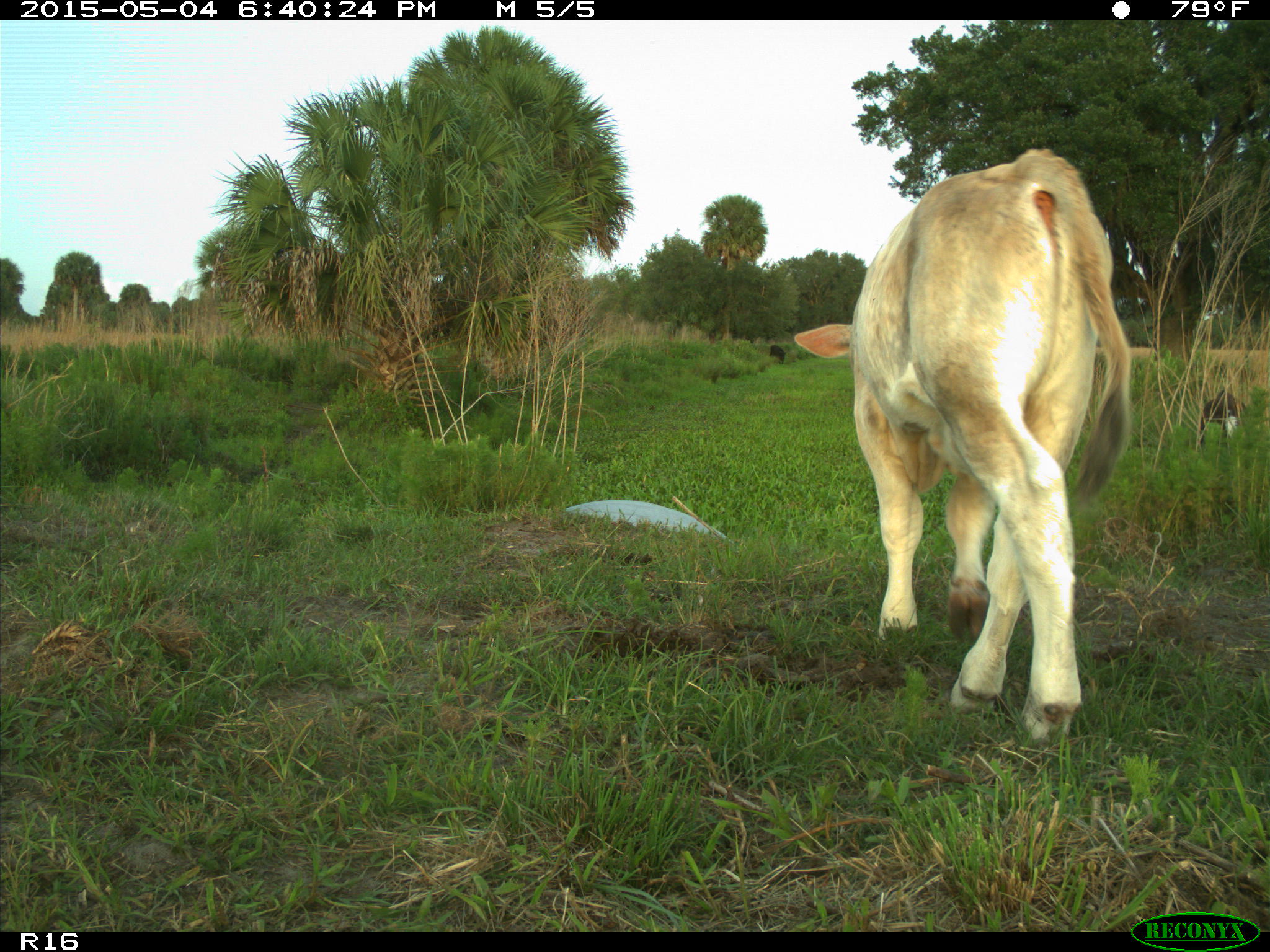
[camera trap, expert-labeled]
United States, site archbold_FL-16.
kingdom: Animalia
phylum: Chordata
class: Mammalia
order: Artiodactyla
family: Bovidae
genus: Bos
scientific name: Bos taurus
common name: domestic cow